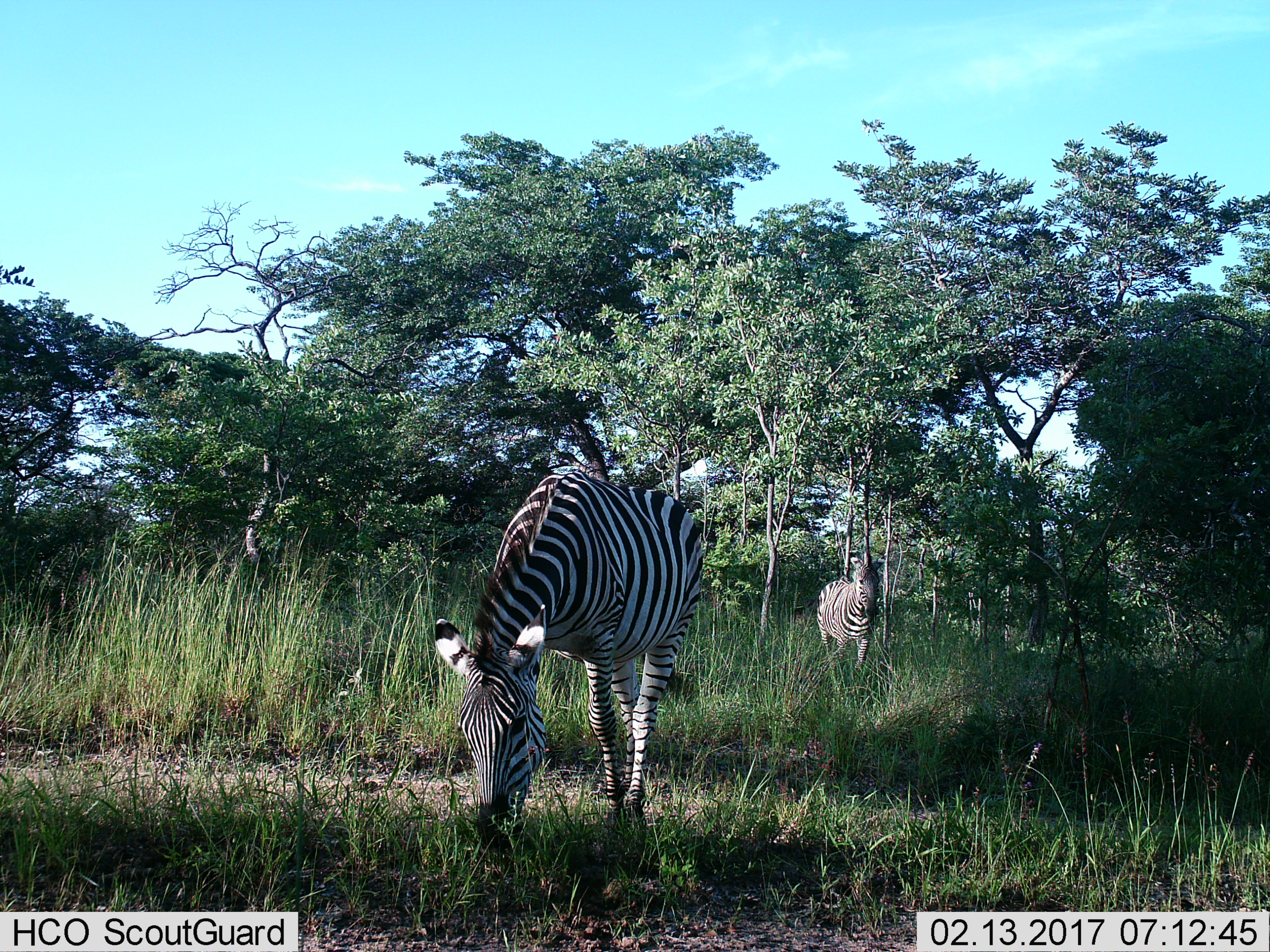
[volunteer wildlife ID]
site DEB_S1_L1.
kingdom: Animalia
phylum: Chordata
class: Mammalia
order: Perissodactyla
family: Equidae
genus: Equus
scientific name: Equus quagga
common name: plains zebra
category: zebraplains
Zebraplains (plains zebra) (Equus quagga), count 2. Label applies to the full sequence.